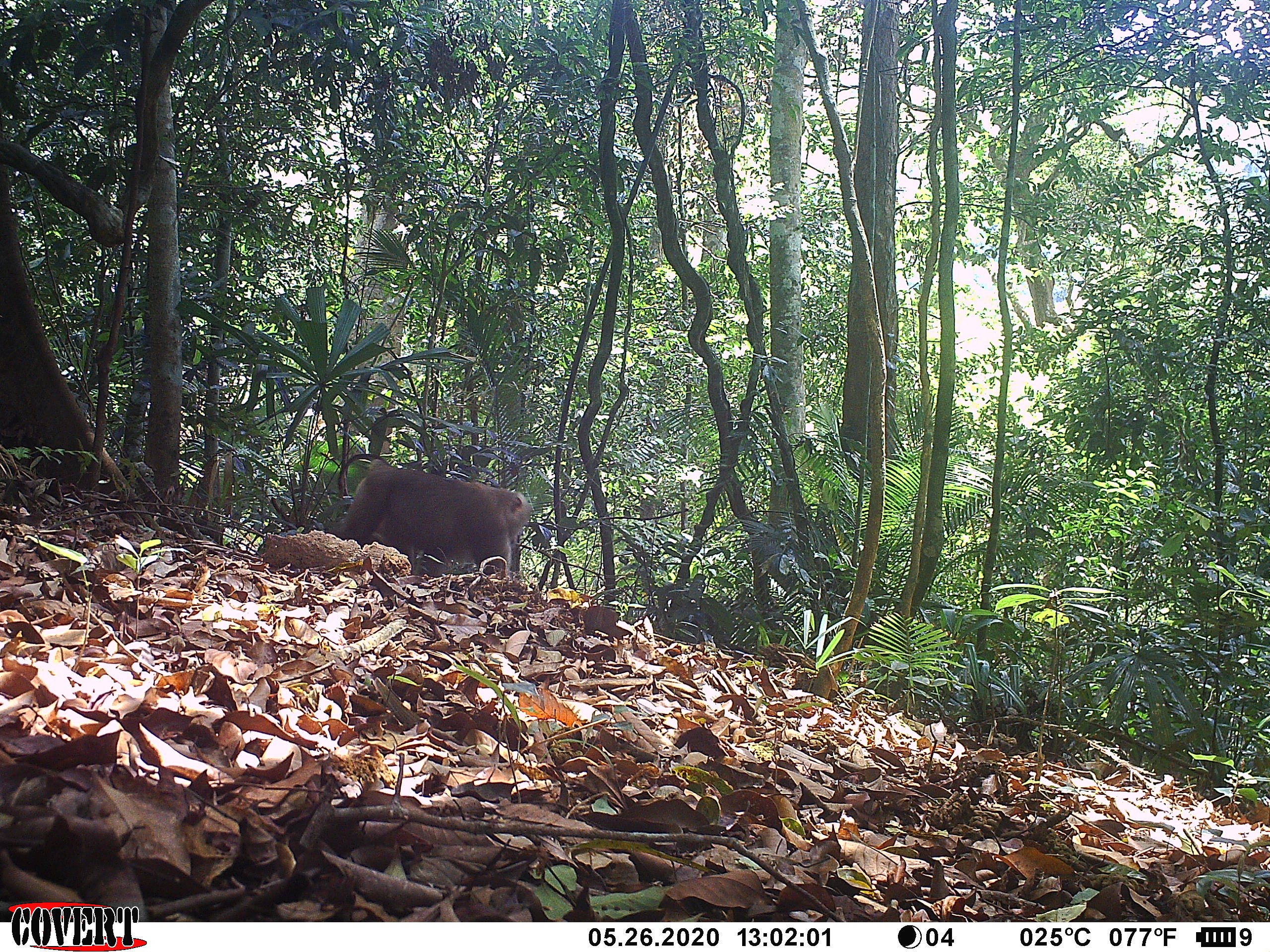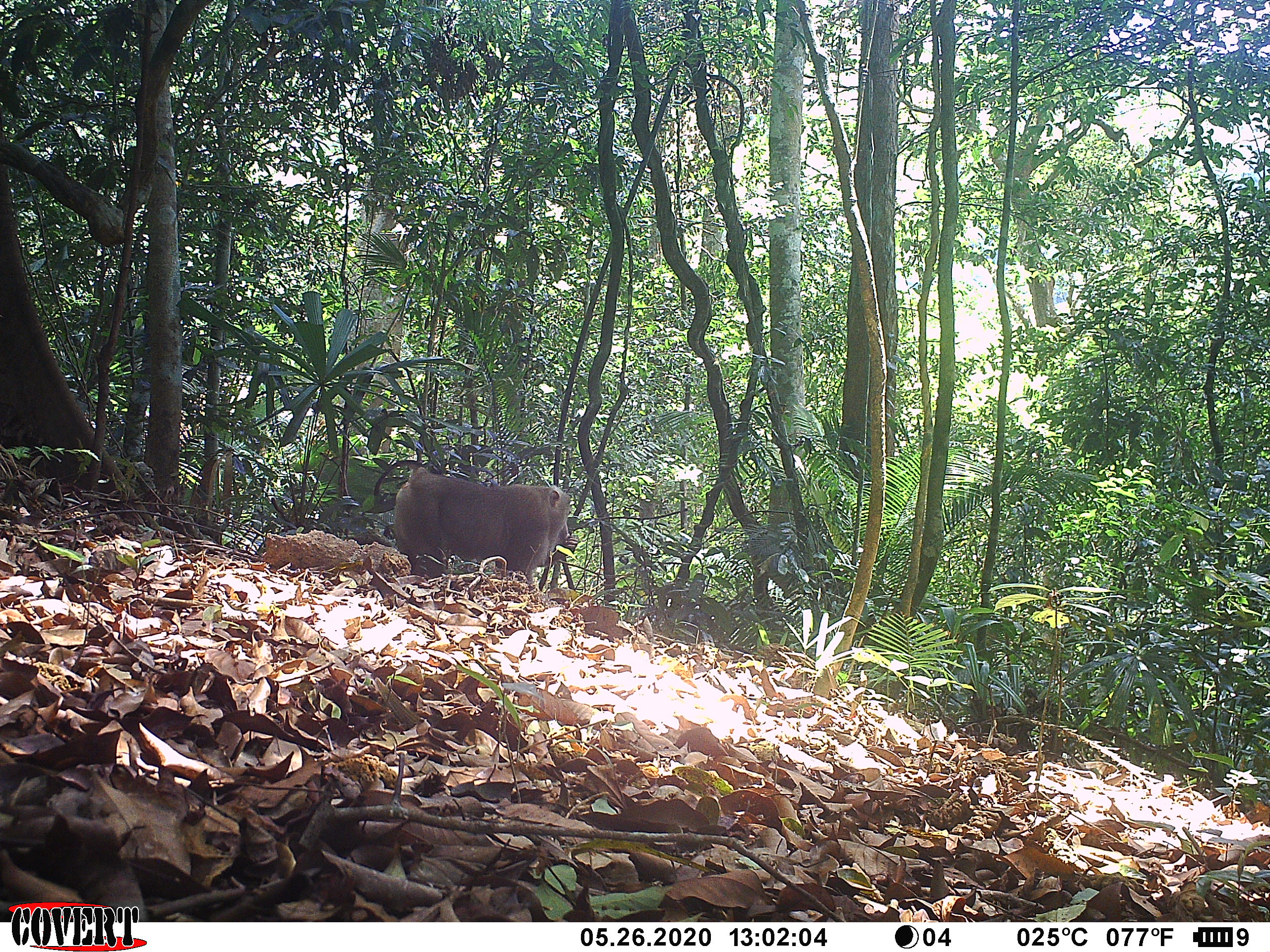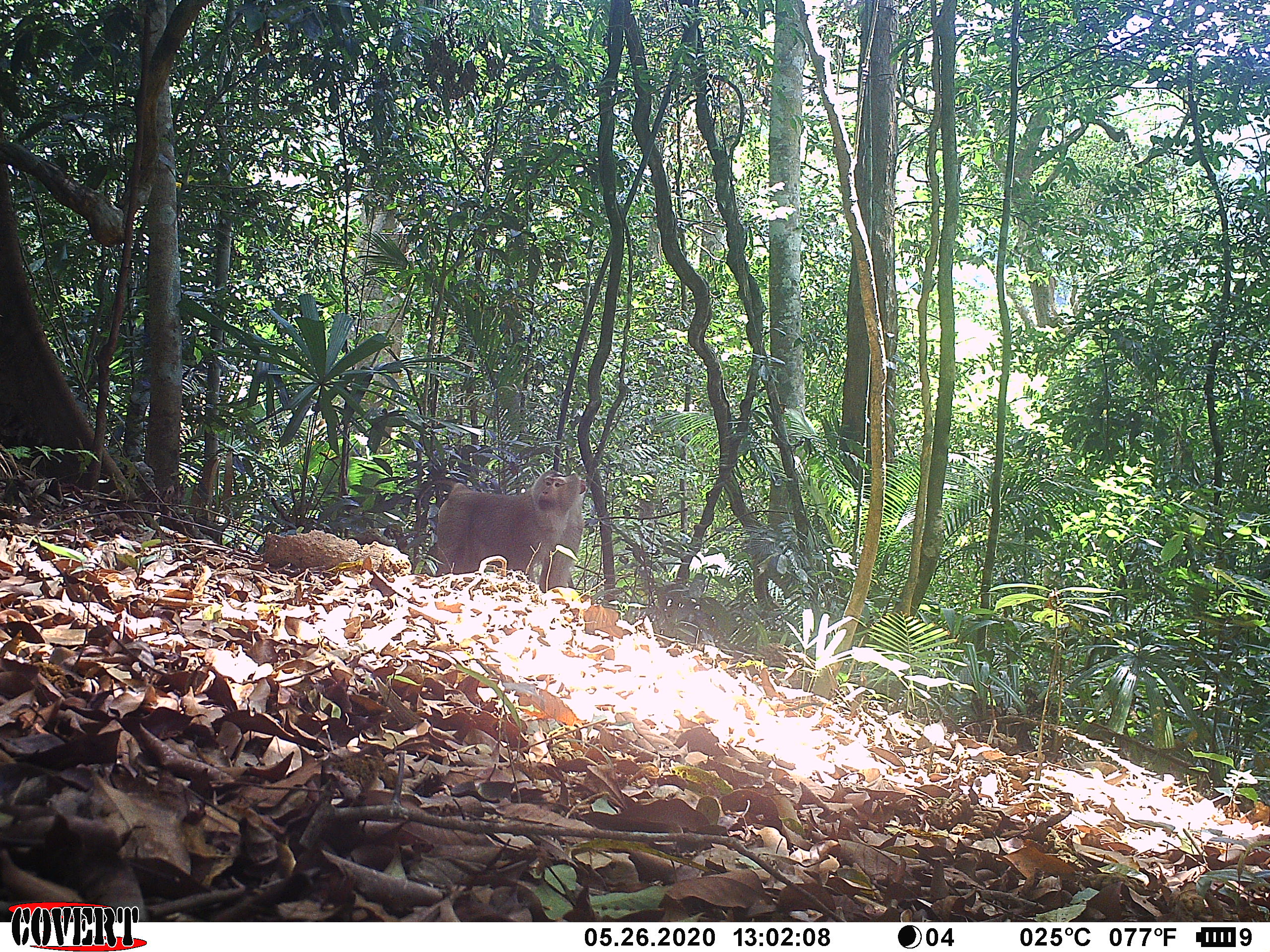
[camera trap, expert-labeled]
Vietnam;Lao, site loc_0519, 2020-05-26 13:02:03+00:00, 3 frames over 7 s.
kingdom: Animalia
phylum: Chordata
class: Mammalia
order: Primates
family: Cercopithecidae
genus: Macaca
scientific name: Macaca nemestrina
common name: pig-tailed macaque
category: pig tailed macaque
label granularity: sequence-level